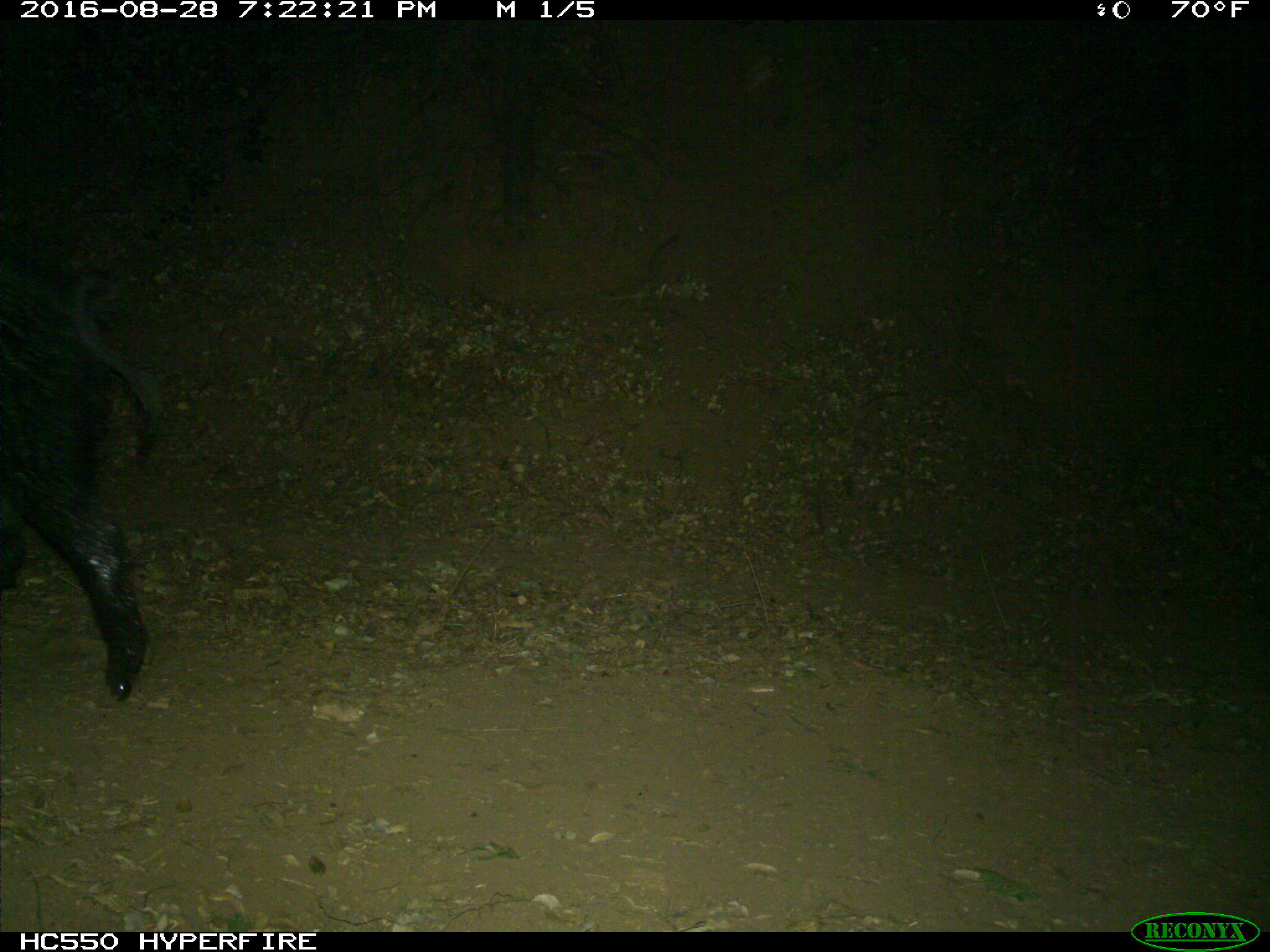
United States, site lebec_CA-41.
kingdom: Animalia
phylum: Chordata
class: Mammalia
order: Artiodactyla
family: Suidae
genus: Sus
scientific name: Sus scrofa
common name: wild boar